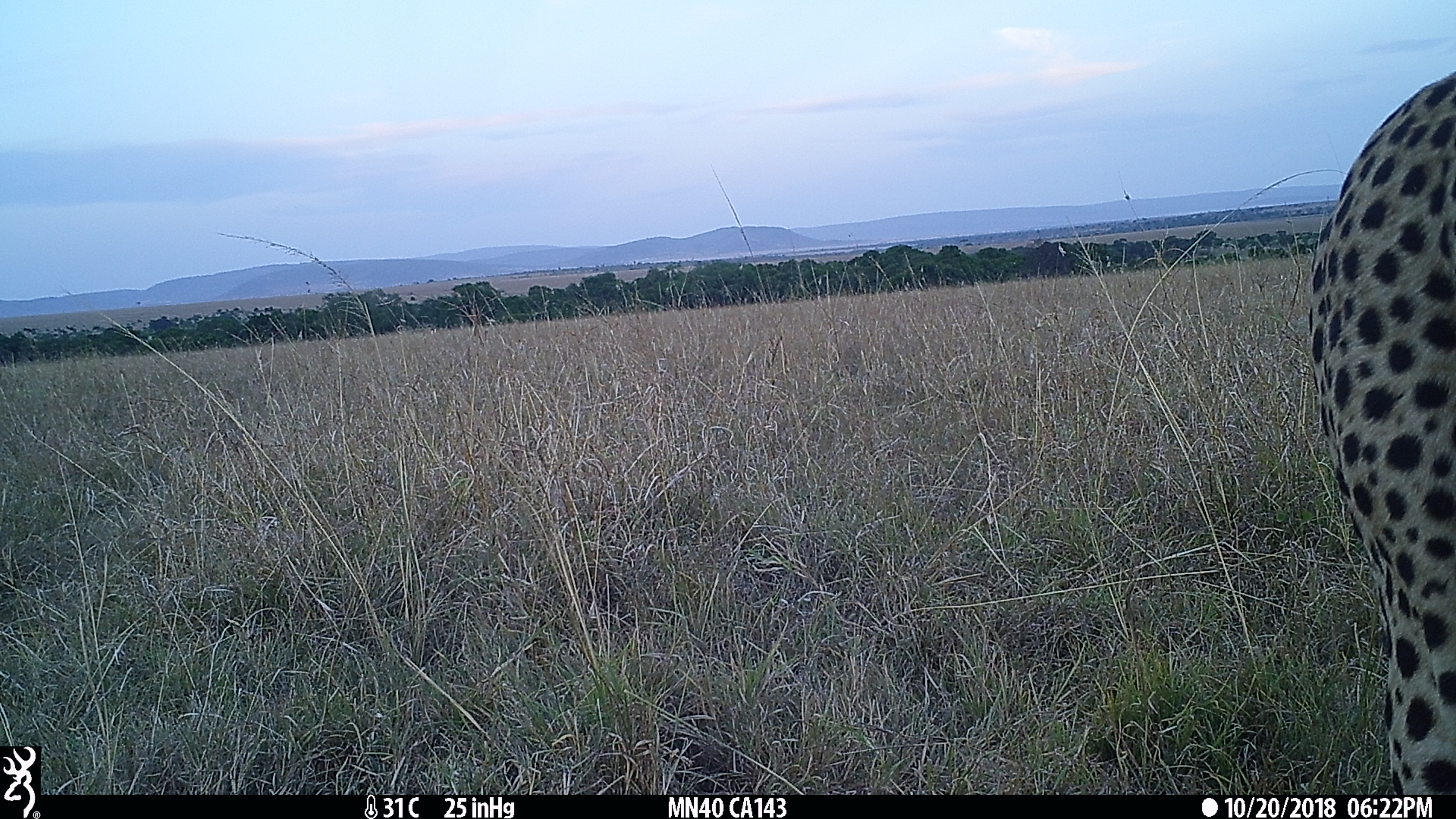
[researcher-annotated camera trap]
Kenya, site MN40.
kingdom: Animalia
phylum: Chordata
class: Mammalia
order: Carnivora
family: Felidae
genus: Acinonyx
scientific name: Acinonyx jubatus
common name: cheetah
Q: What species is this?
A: Cheetah (Acinonyx jubatus).